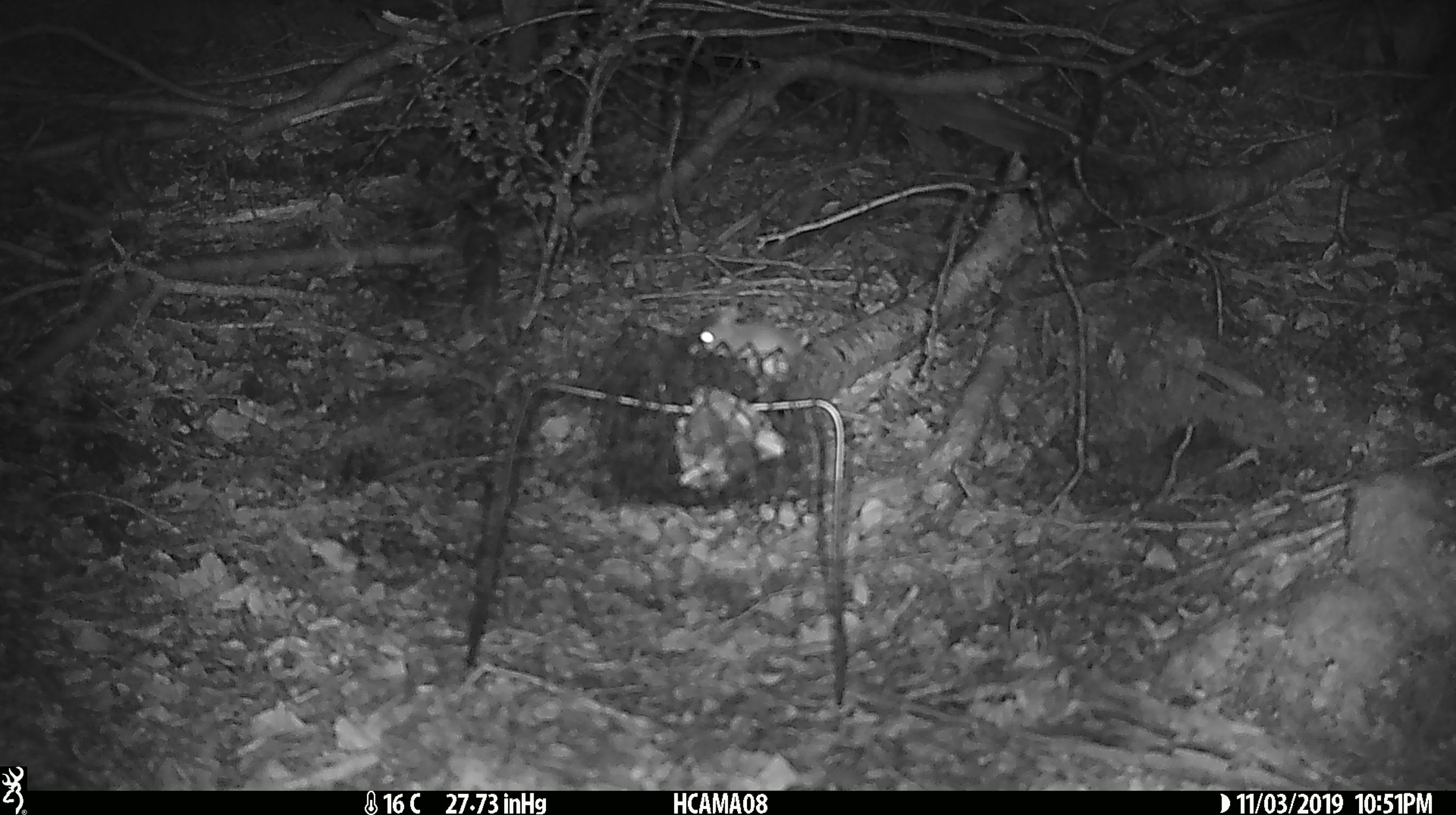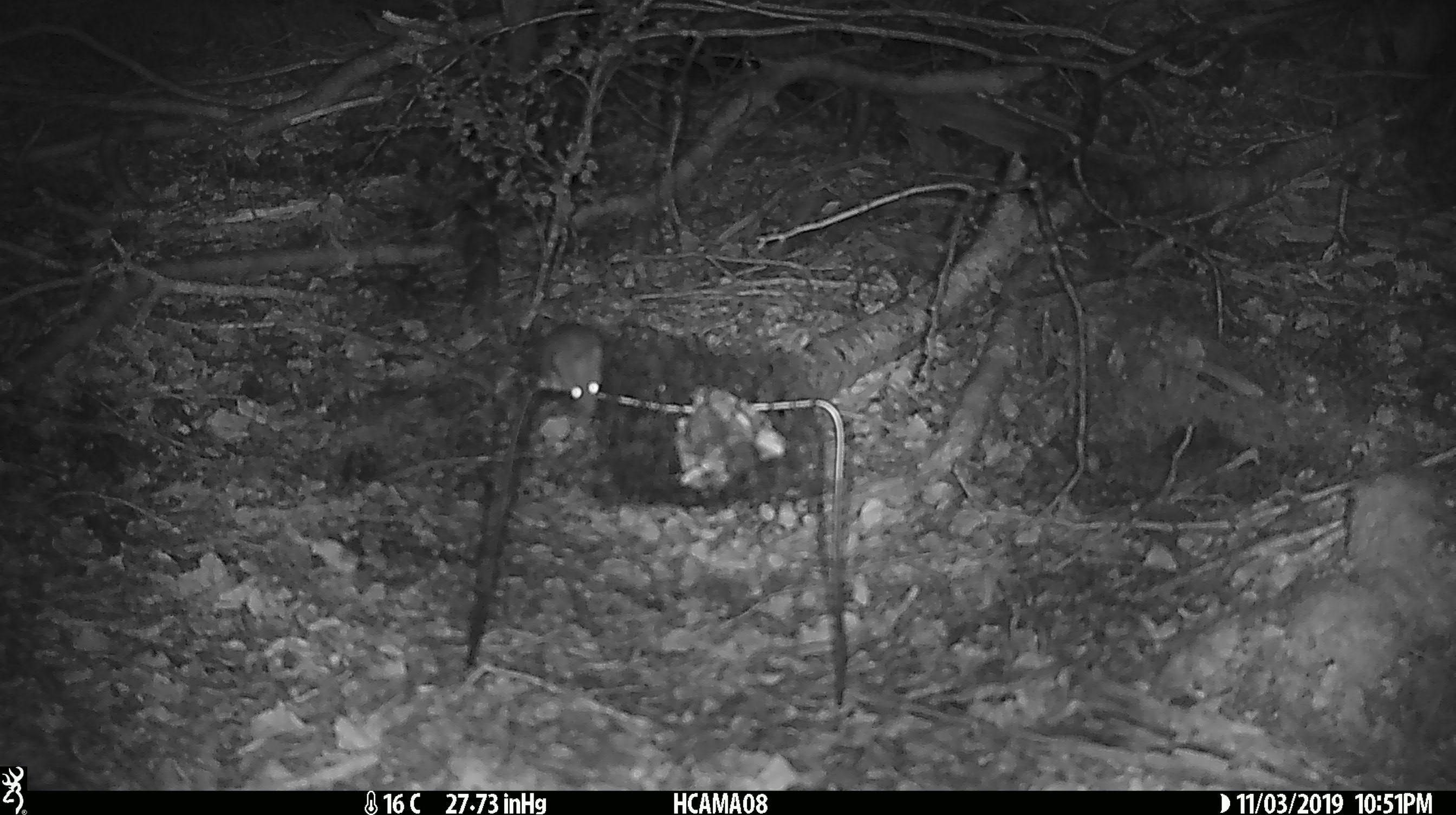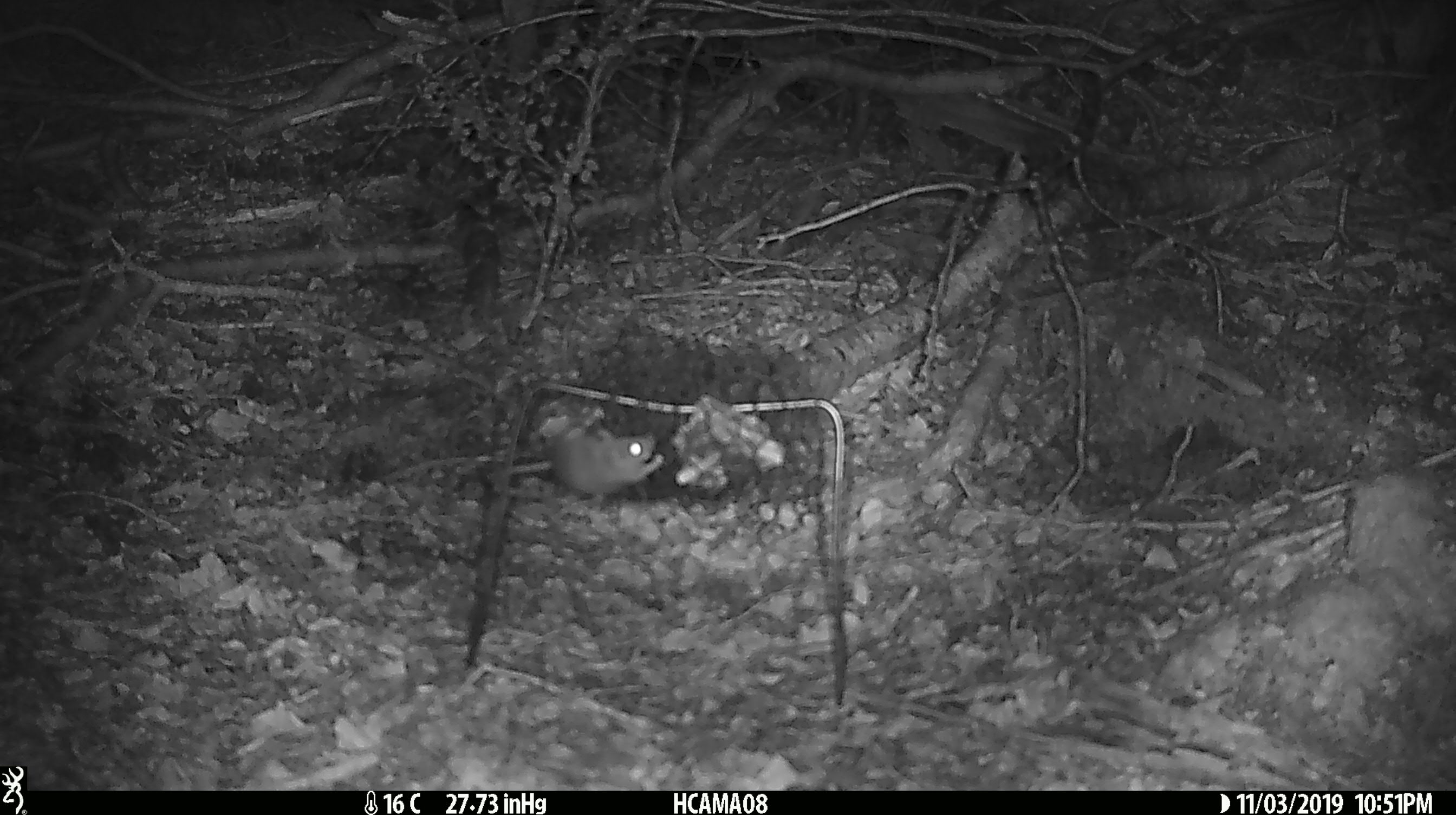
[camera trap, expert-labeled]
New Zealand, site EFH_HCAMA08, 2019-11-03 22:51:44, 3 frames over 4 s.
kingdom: Animalia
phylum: Chordata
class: Mammalia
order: Rodentia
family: Muridae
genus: Mus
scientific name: Mus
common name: mouse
Mouse (Mus).